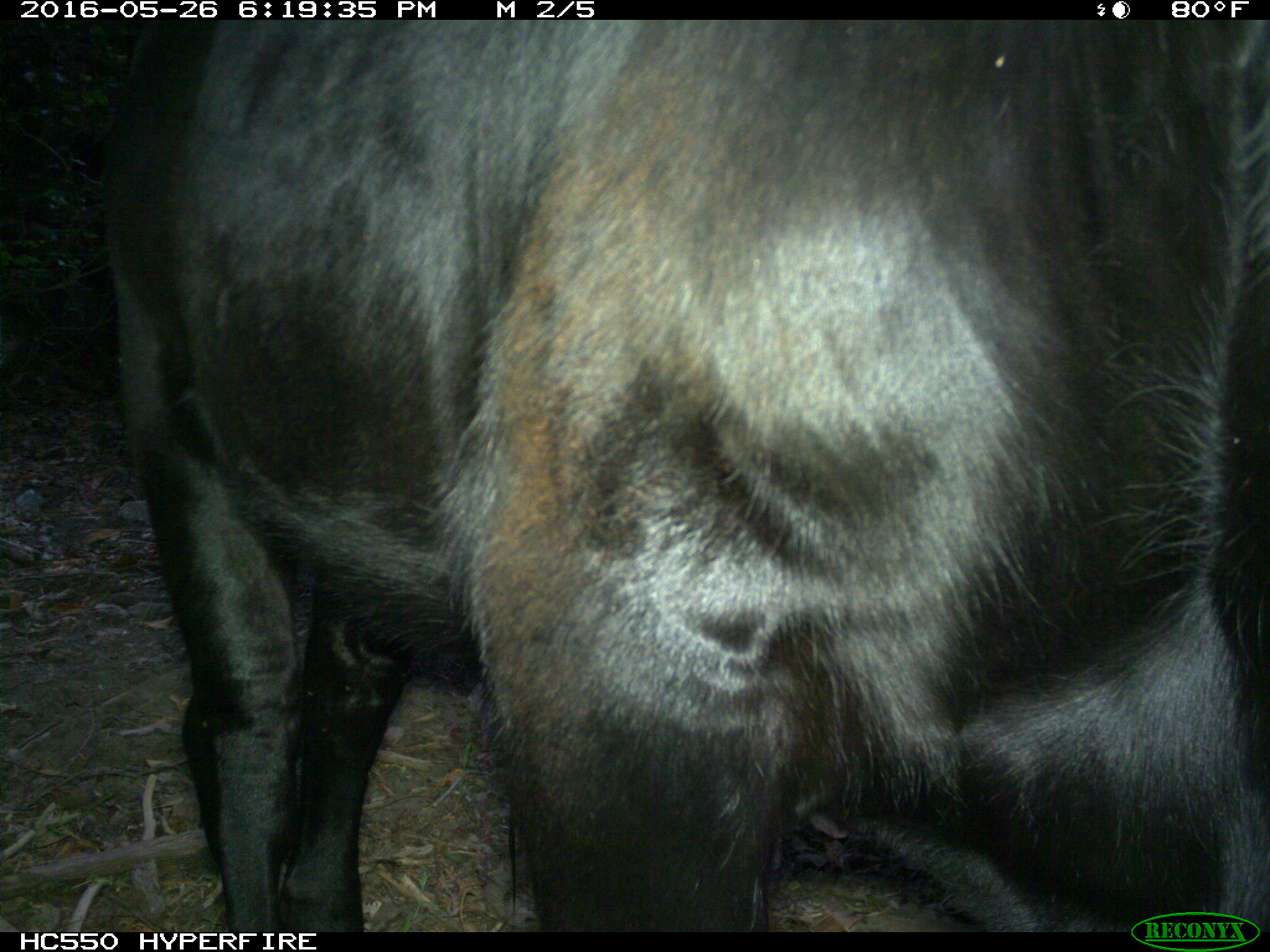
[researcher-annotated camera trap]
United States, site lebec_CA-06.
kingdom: Animalia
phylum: Chordata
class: Mammalia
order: Artiodactyla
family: Bovidae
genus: Bos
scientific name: Bos taurus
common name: domestic cow